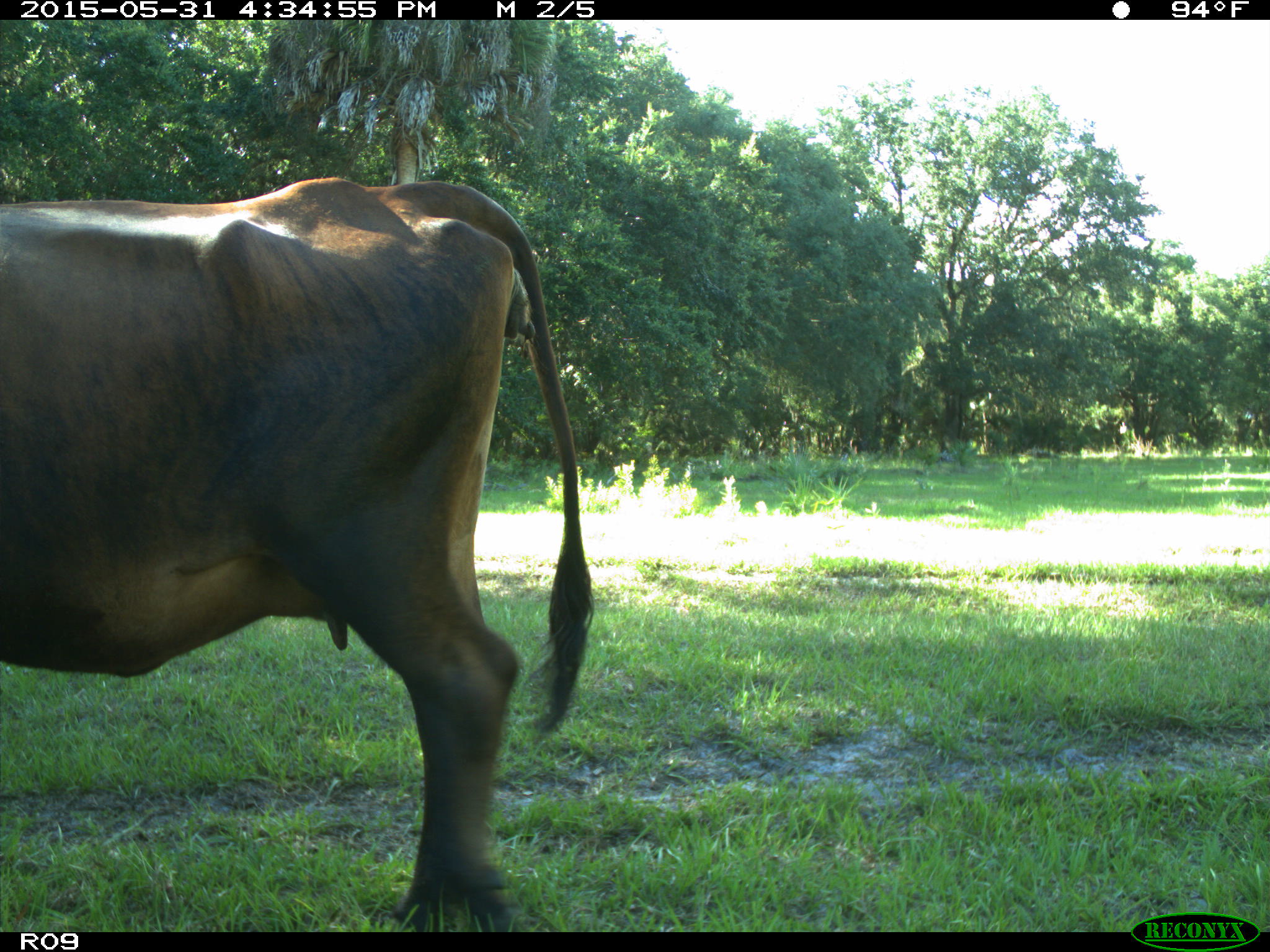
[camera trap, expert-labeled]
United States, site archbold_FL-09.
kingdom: Animalia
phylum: Chordata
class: Mammalia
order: Artiodactyla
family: Bovidae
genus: Bos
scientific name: Bos taurus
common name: domestic cow